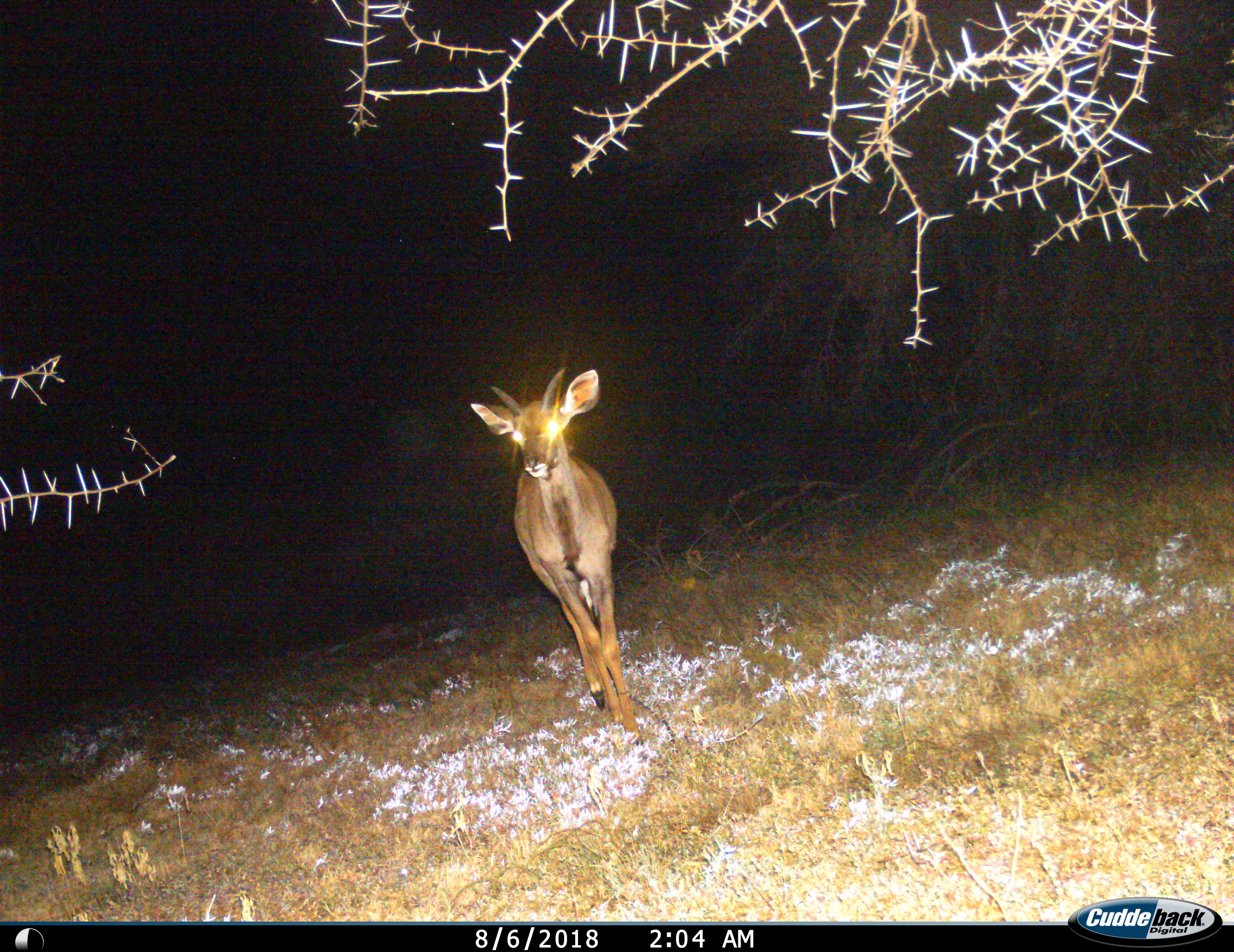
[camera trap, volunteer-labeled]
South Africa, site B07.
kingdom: Animalia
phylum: Chordata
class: Mammalia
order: Artiodactyla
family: Bovidae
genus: Tragelaphus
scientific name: Tragelaphus strepsiceros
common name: greater kudu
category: kudu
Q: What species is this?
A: Kudu (greater kudu) (Tragelaphus strepsiceros).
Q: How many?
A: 1.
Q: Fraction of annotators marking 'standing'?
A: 25%.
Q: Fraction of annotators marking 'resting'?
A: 0%.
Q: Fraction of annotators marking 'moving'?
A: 75%.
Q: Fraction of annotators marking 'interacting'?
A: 0%.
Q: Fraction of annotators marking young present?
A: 50%.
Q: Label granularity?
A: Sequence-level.